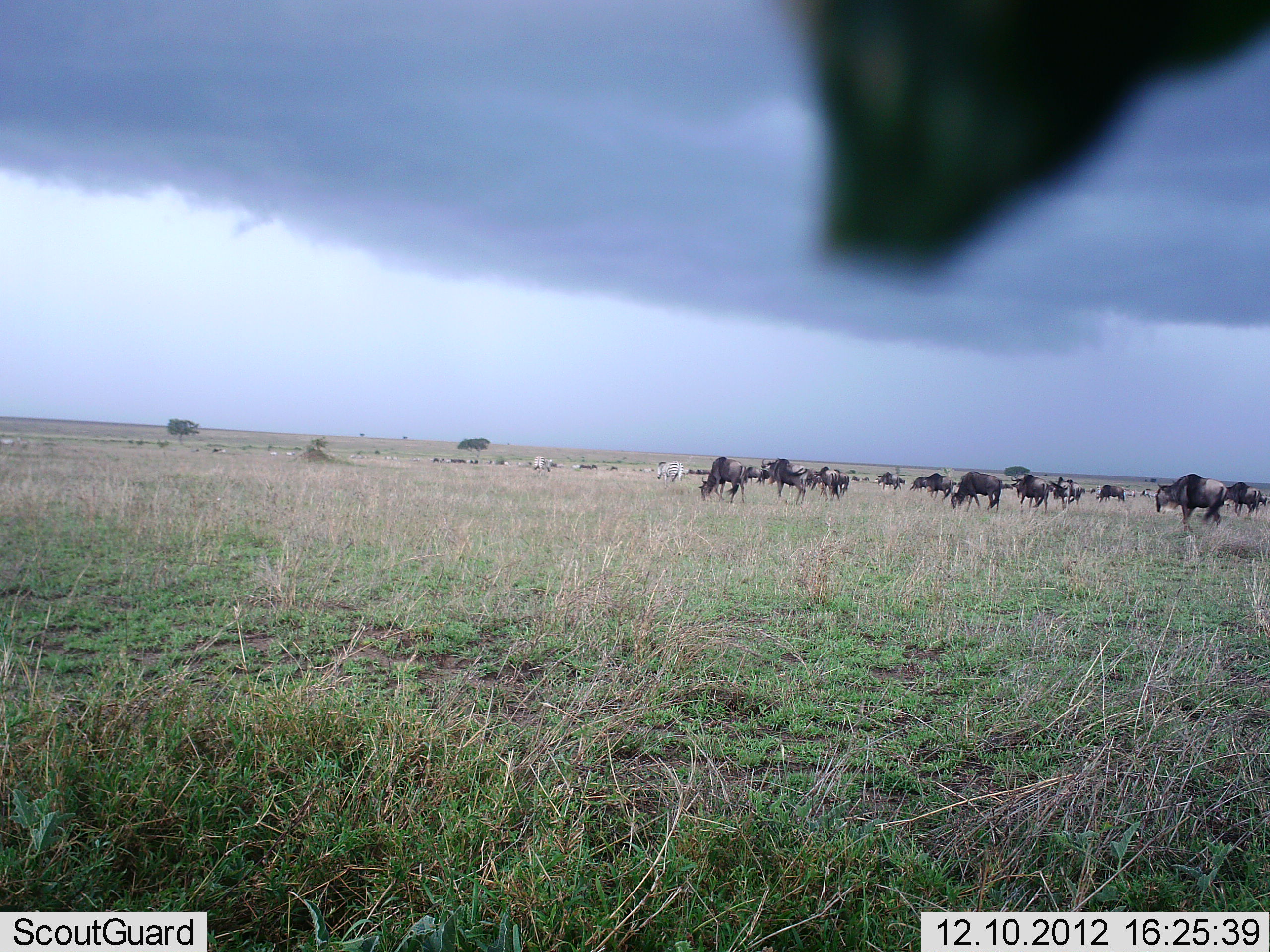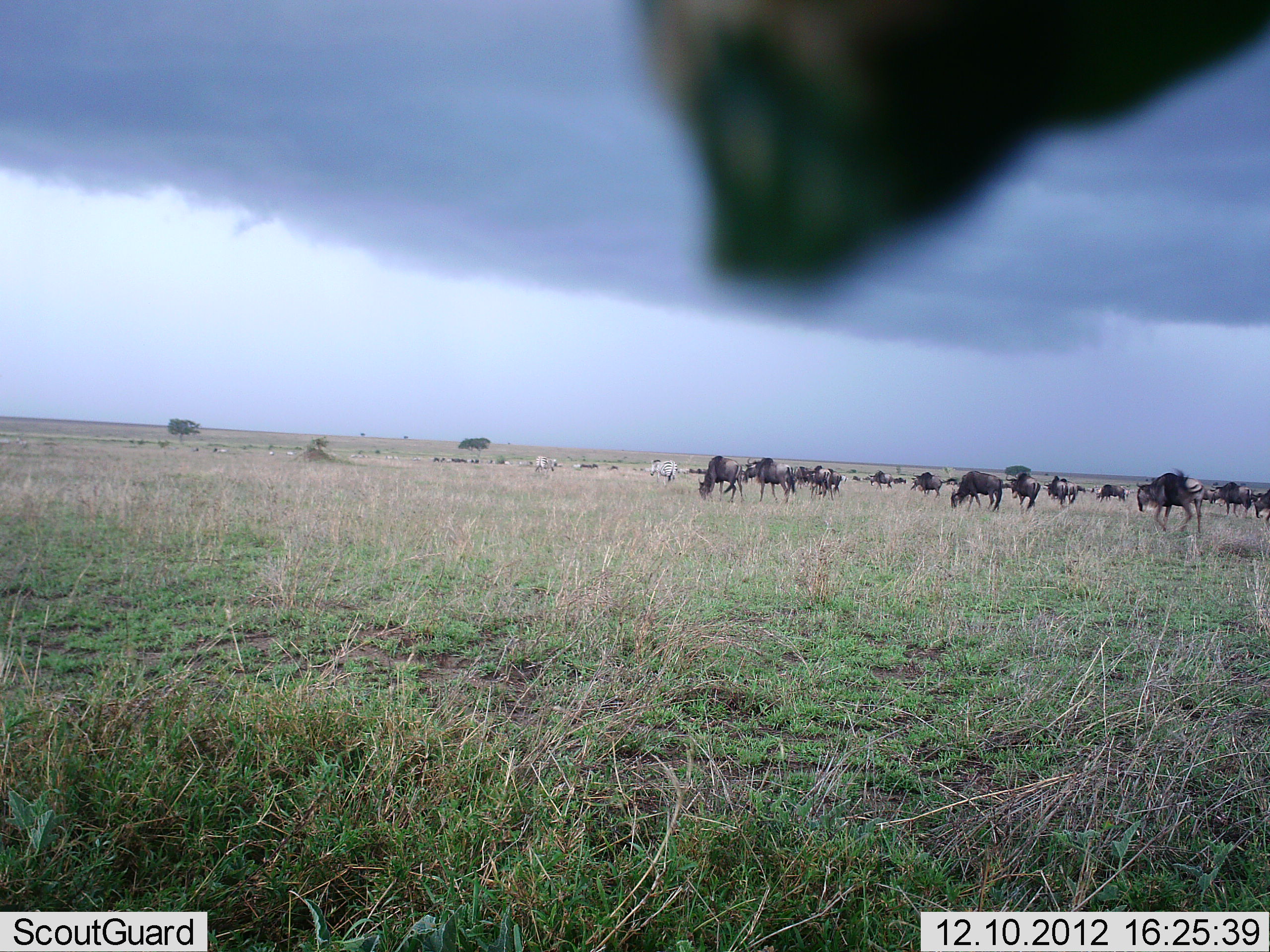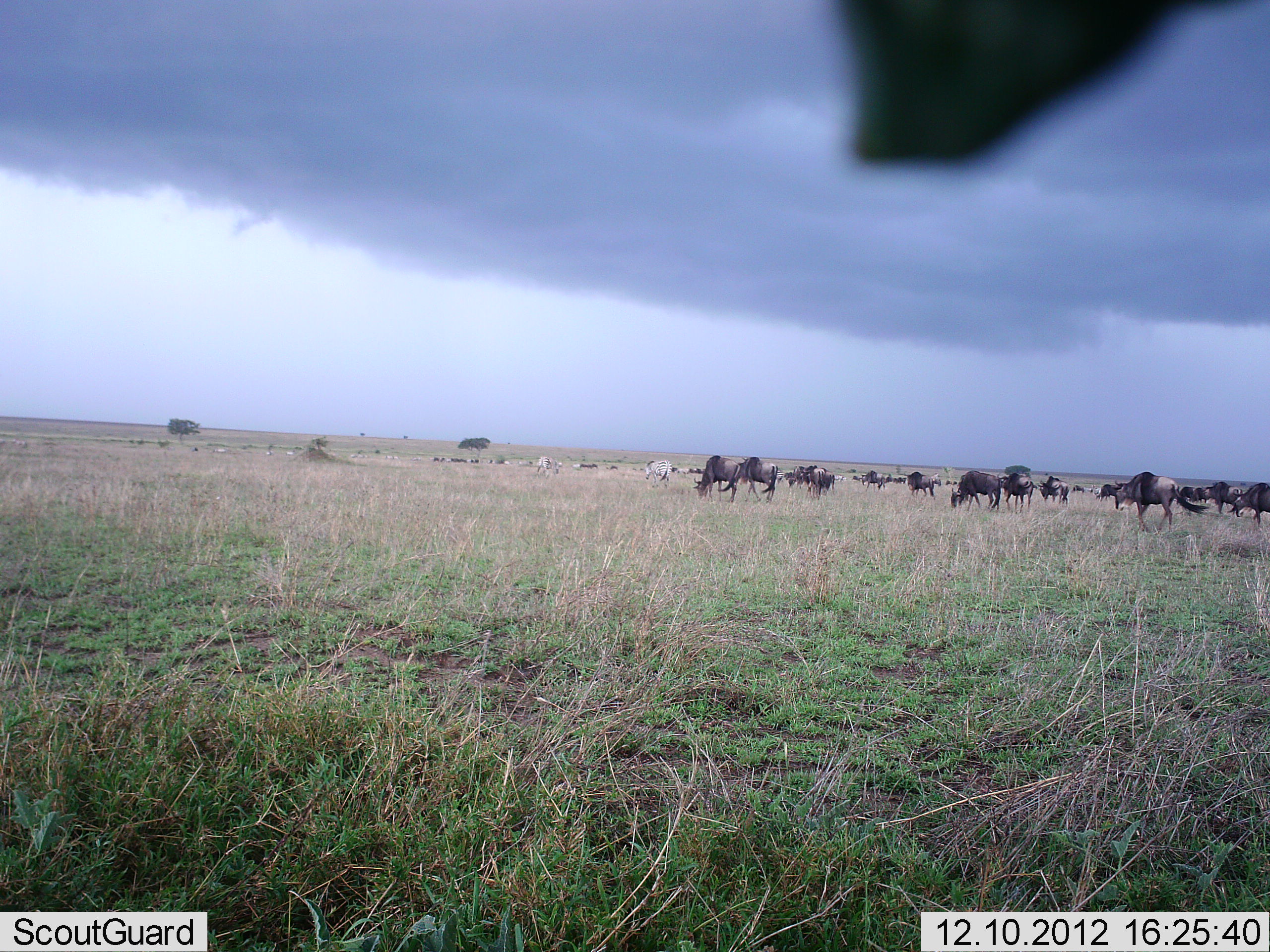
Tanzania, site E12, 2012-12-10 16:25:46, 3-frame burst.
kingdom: Animalia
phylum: Chordata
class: Mammalia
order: Artiodactyla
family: Bovidae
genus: Connochaetes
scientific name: Connochaetes taurinus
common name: blue wildebeest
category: wildebeest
Wildebeest (blue wildebeest) (Connochaetes taurinus), count 11-50. Behavior (volunteer vote fractions): standing 59%, resting 0%, moving 53%, interacting 6%. Young present (vote fraction): 0%. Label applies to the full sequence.